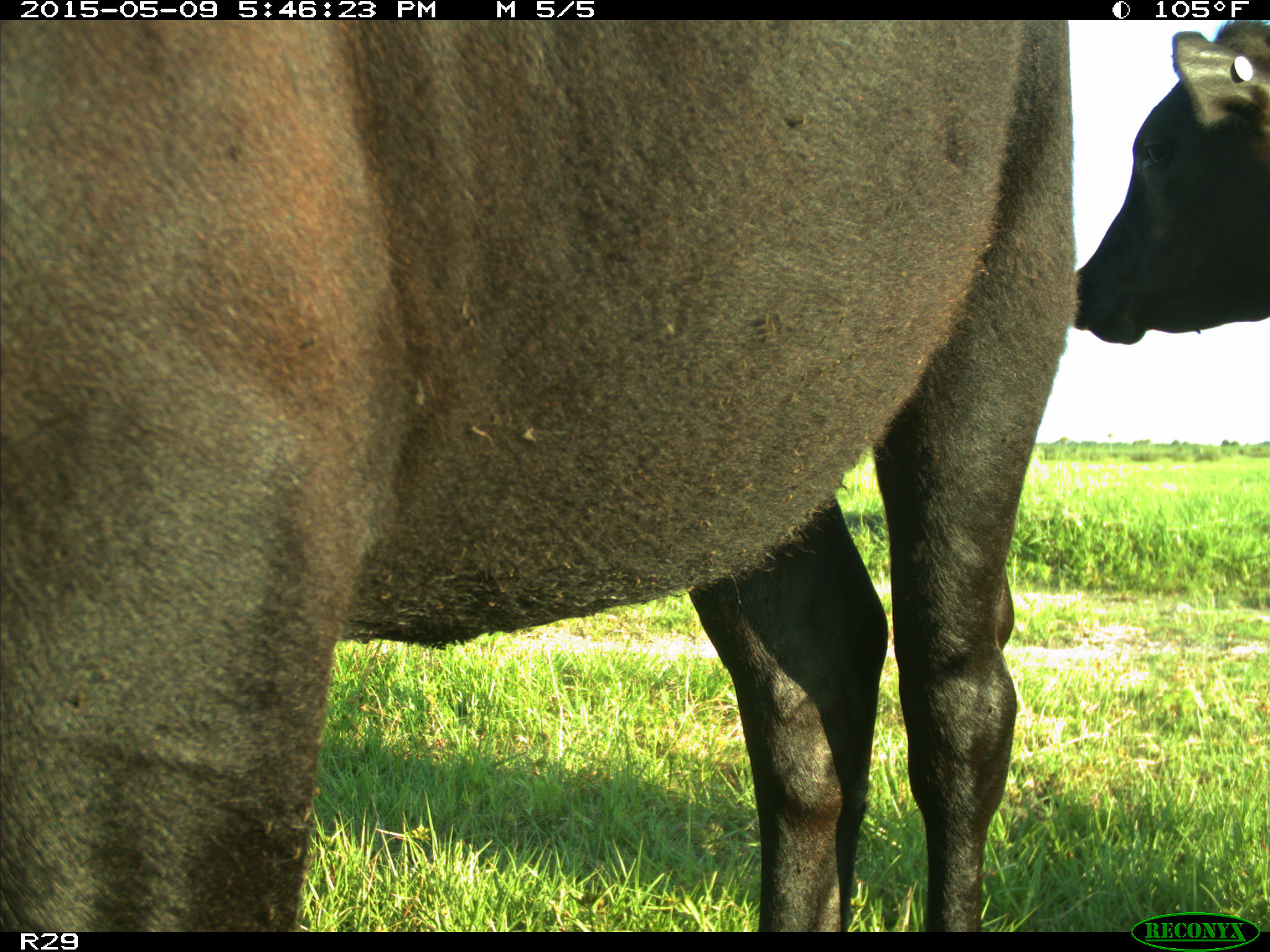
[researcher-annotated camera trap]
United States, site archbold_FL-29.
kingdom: Animalia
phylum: Chordata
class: Mammalia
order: Artiodactyla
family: Bovidae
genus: Bos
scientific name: Bos taurus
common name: domestic cow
Bos taurus (domestic cow).